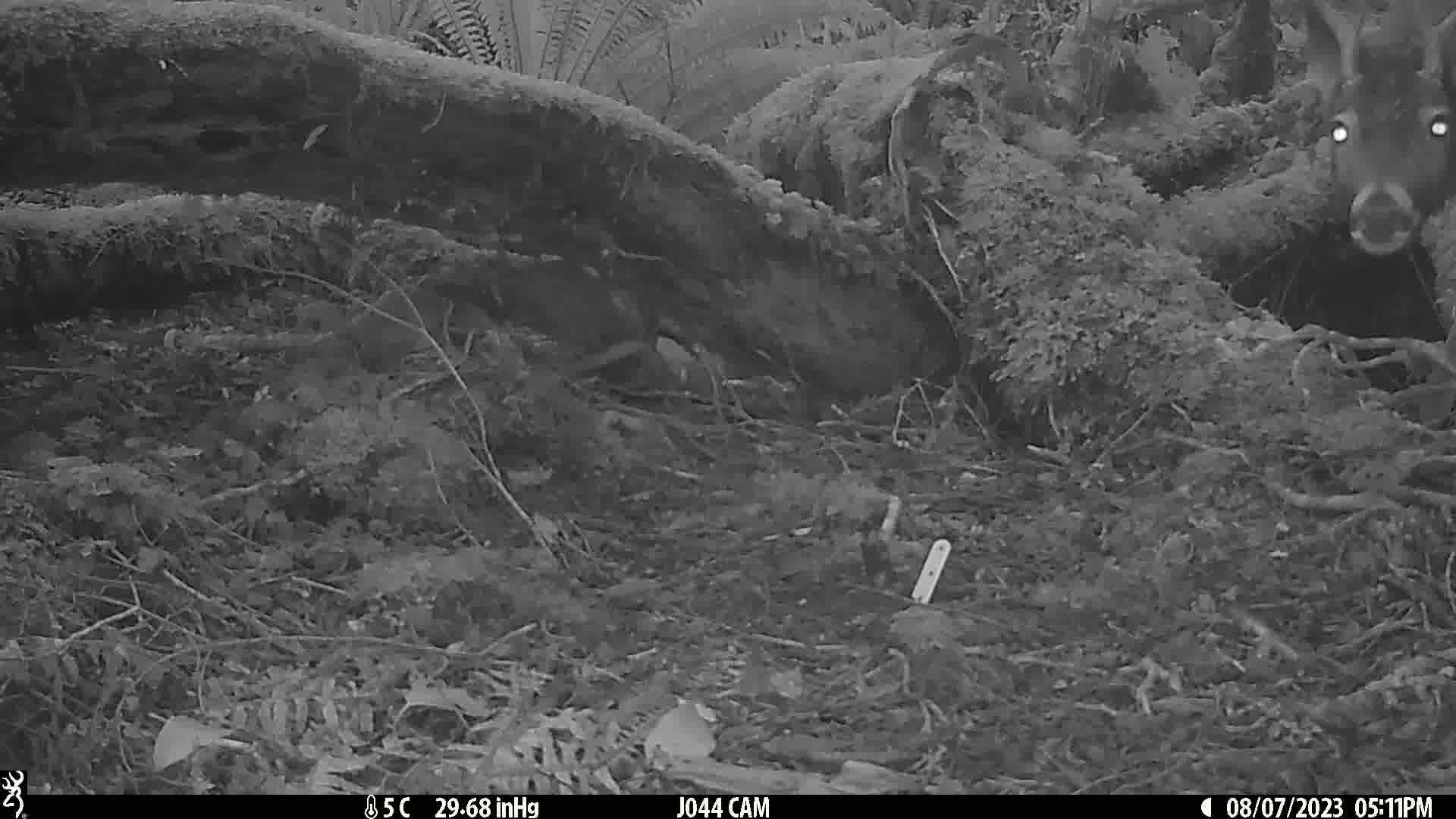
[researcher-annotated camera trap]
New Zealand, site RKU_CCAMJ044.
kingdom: Animalia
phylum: Chordata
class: Mammalia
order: Artiodactyla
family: Cervidae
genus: Odocoileus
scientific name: Odocoileus virginianus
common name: white-tailed deer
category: white tailed deer